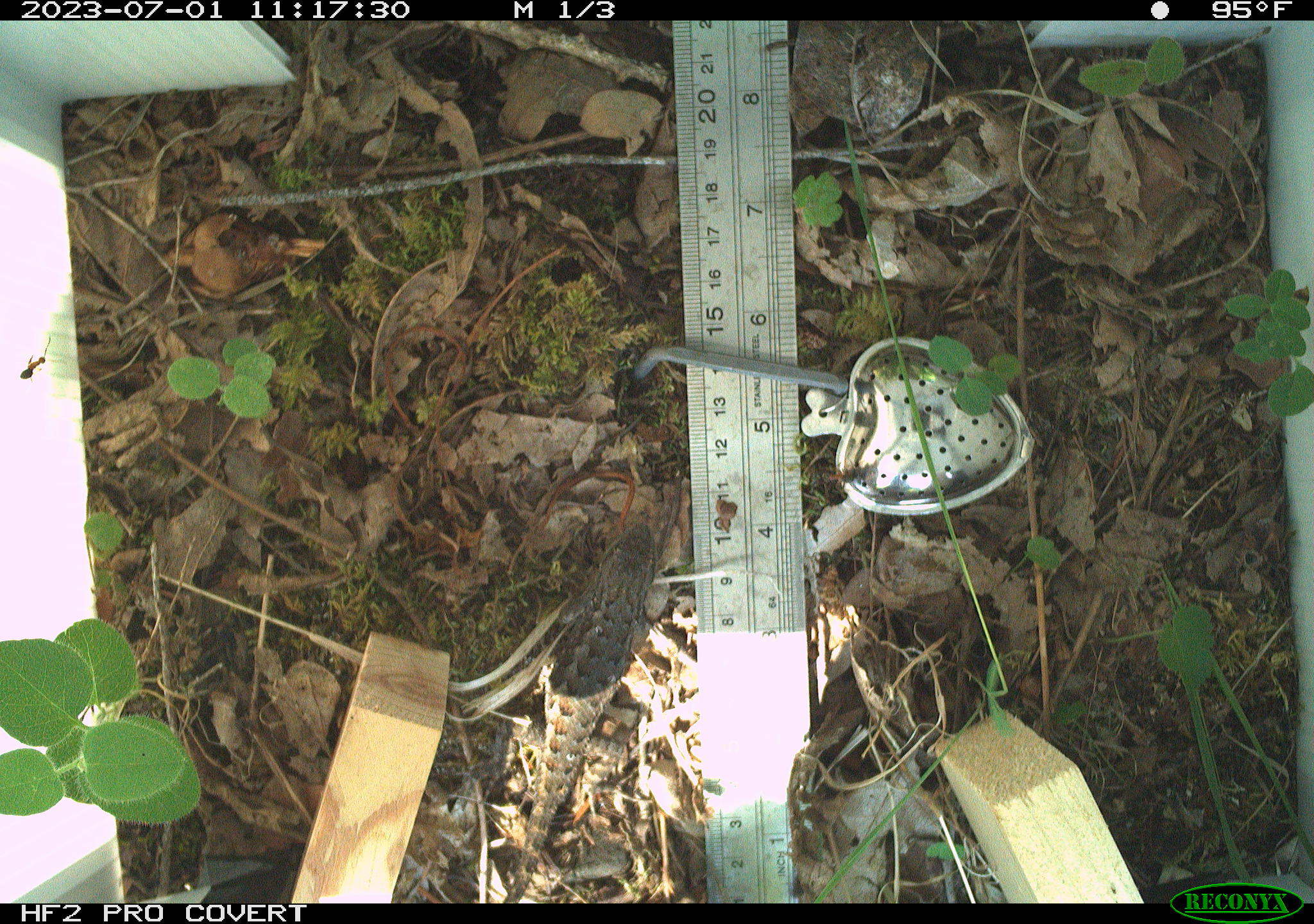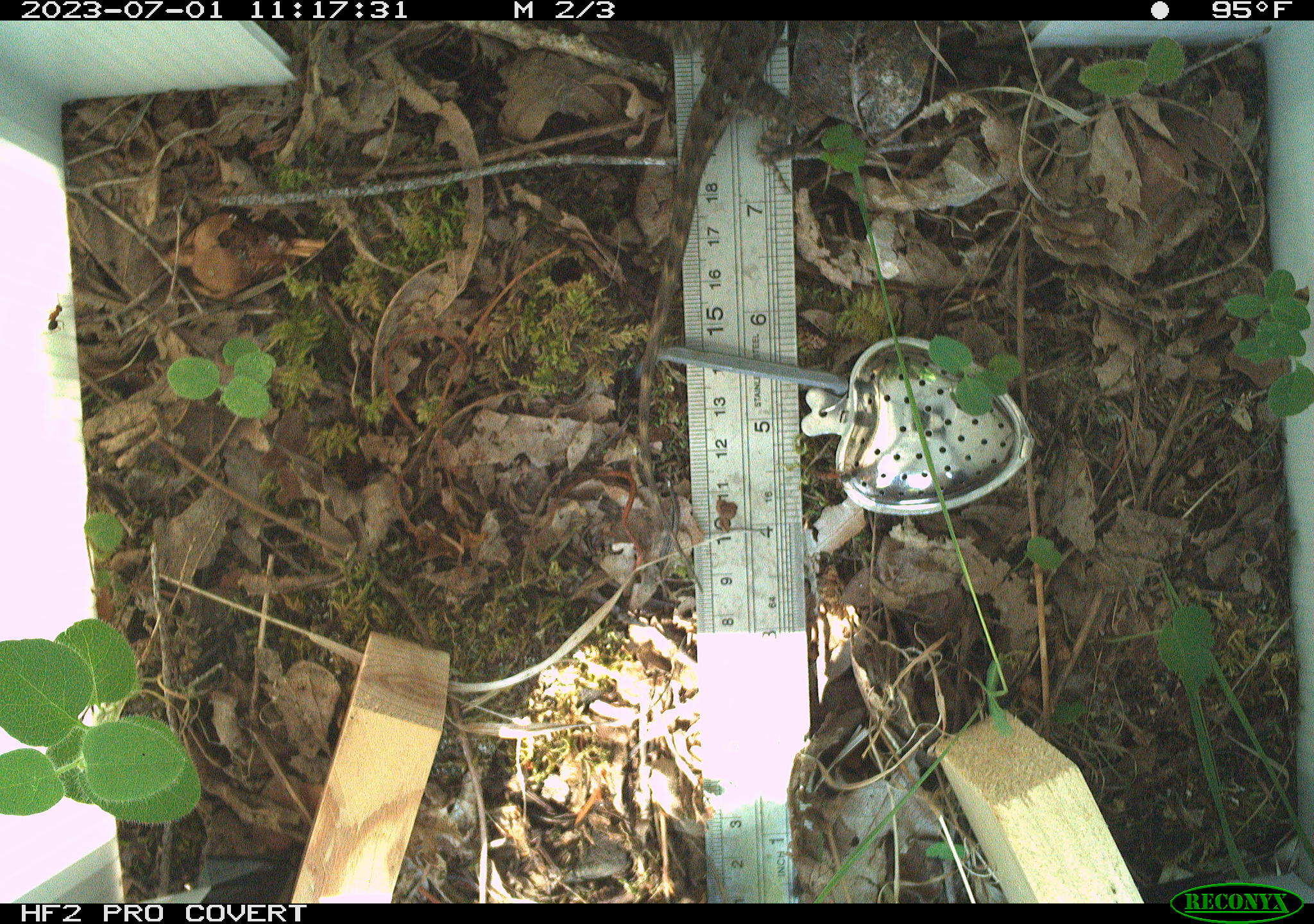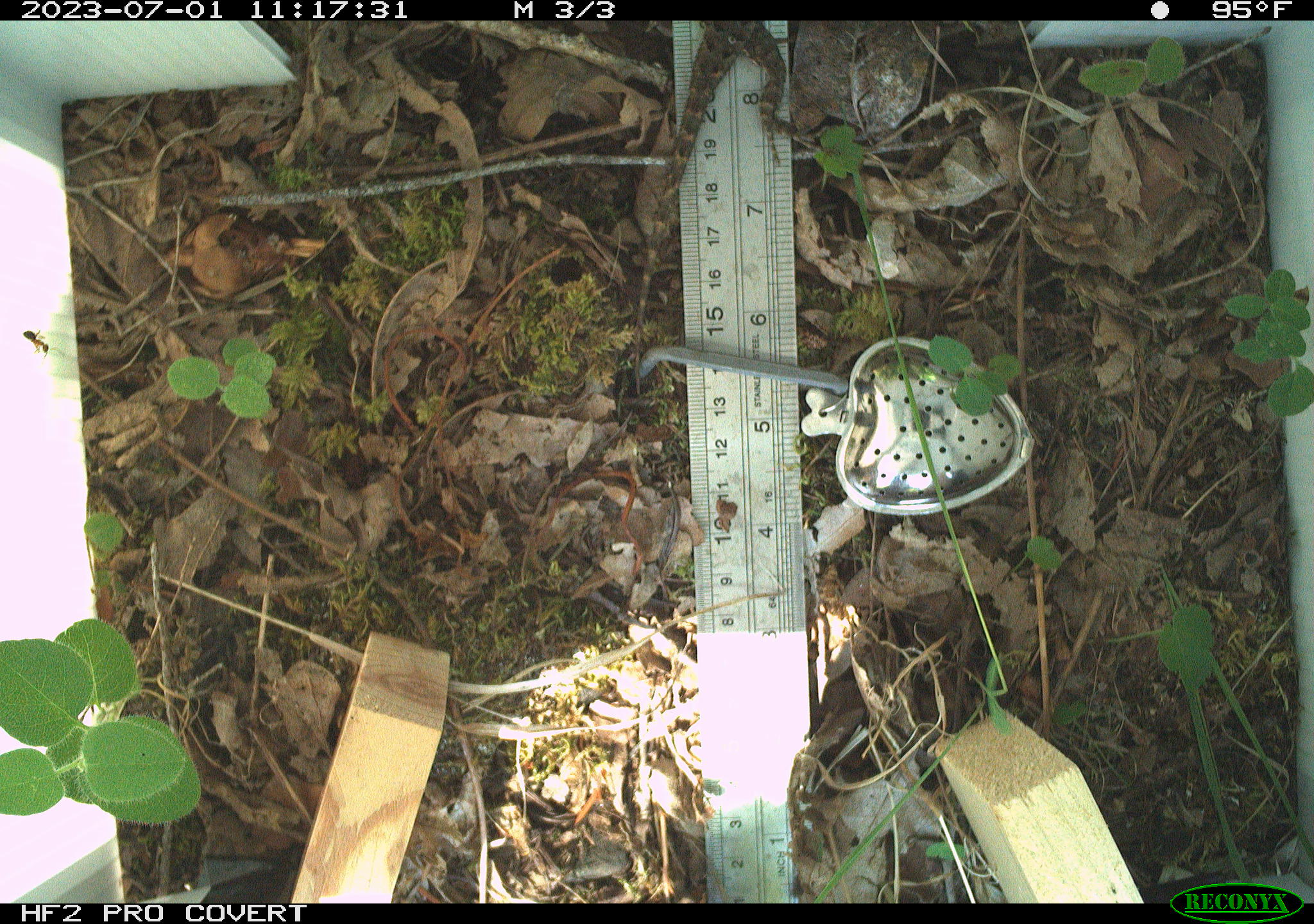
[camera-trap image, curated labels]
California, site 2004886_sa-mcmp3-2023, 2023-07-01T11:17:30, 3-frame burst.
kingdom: Animalia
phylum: Chordata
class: Reptilia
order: Squamata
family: Phrynosomatidae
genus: Sceloporus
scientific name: Sceloporus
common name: spiny lizards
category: sceloporus species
Sceloporus species (spiny lizards) (Sceloporus).